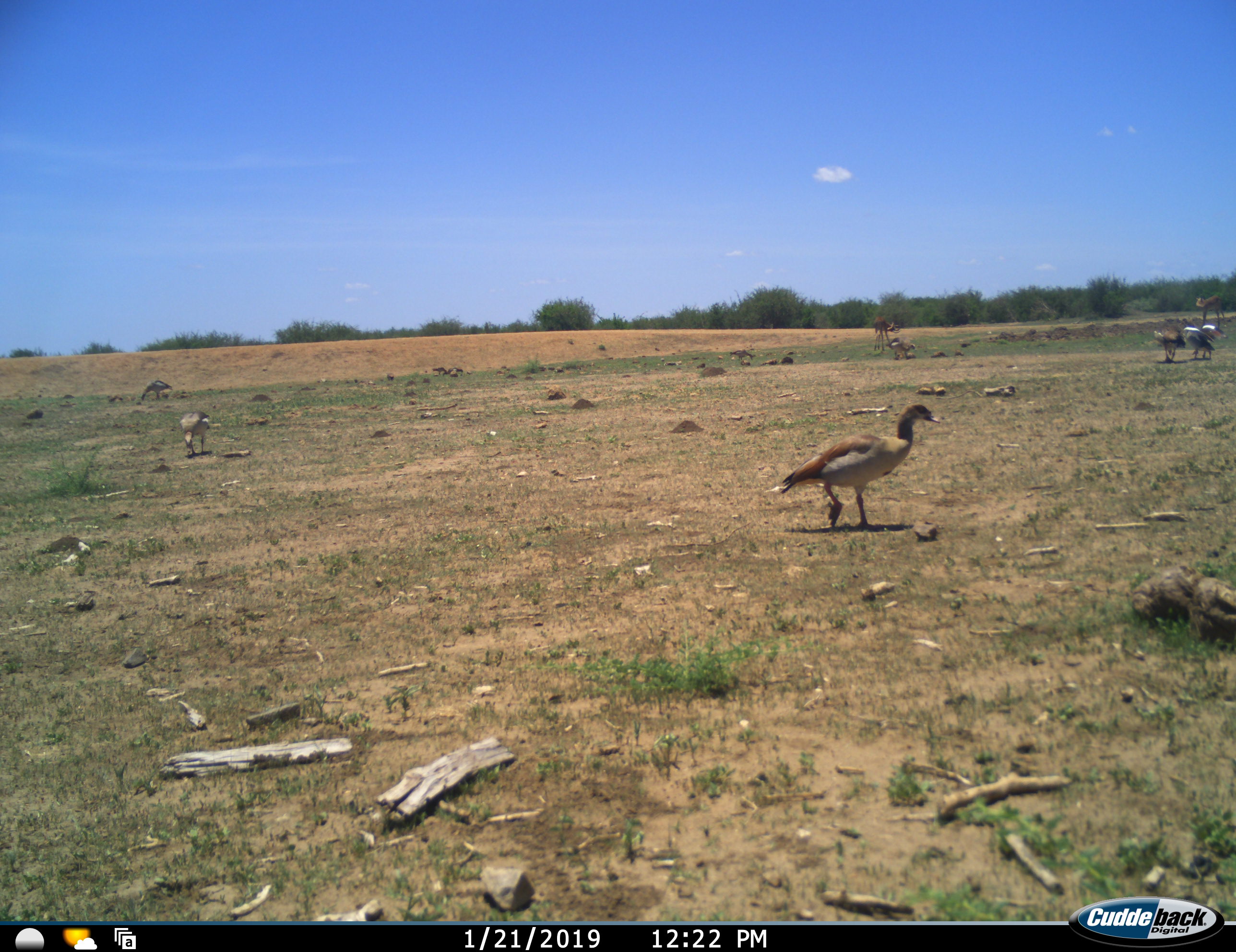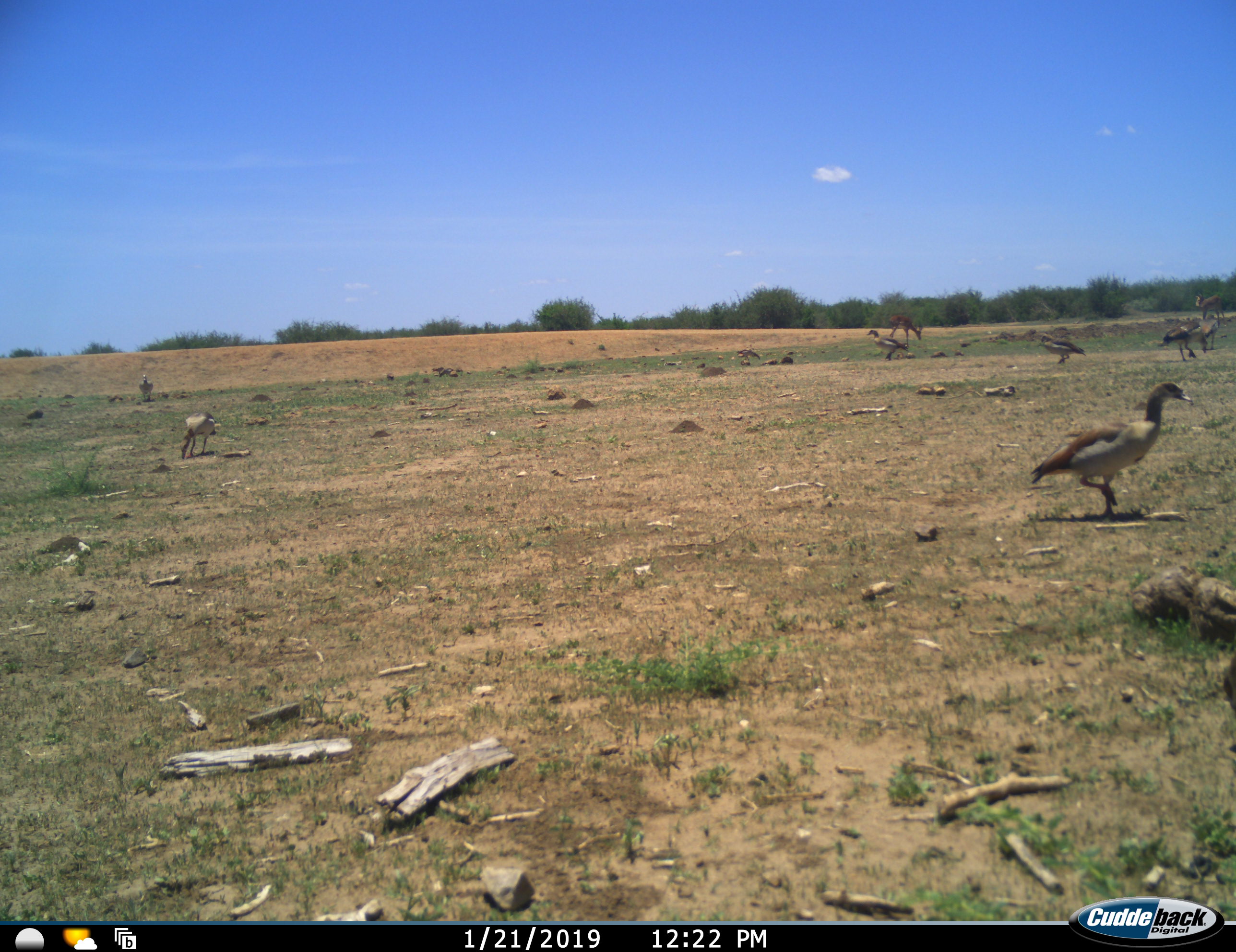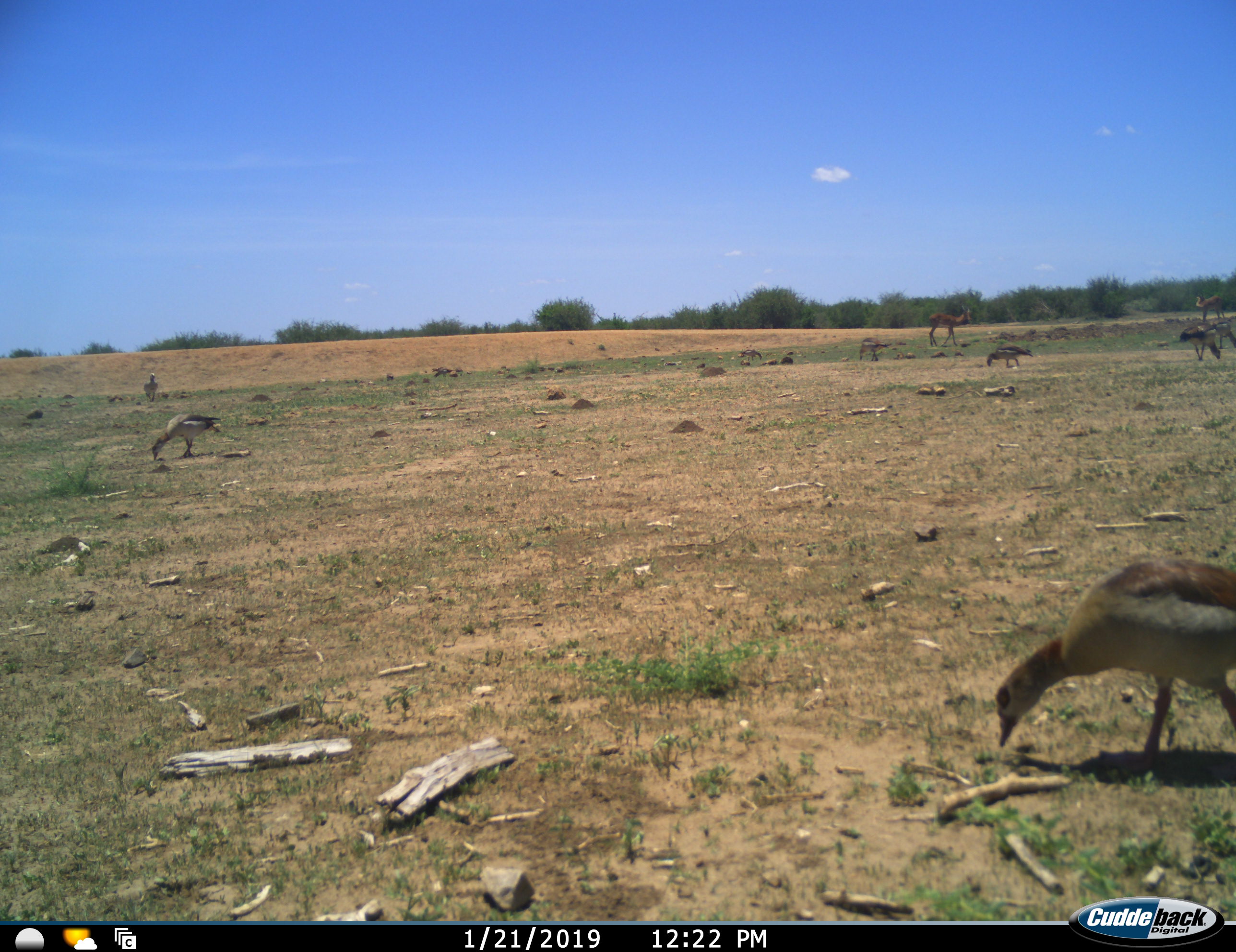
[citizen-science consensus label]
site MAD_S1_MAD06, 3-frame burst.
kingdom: Animalia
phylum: Chordata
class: Aves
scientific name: Aves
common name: bird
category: birdother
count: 7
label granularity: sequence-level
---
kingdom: Animalia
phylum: Chordata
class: Mammalia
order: Artiodactyla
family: Bovidae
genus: Aepyceros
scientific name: Aepyceros melampus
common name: impala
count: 2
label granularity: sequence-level